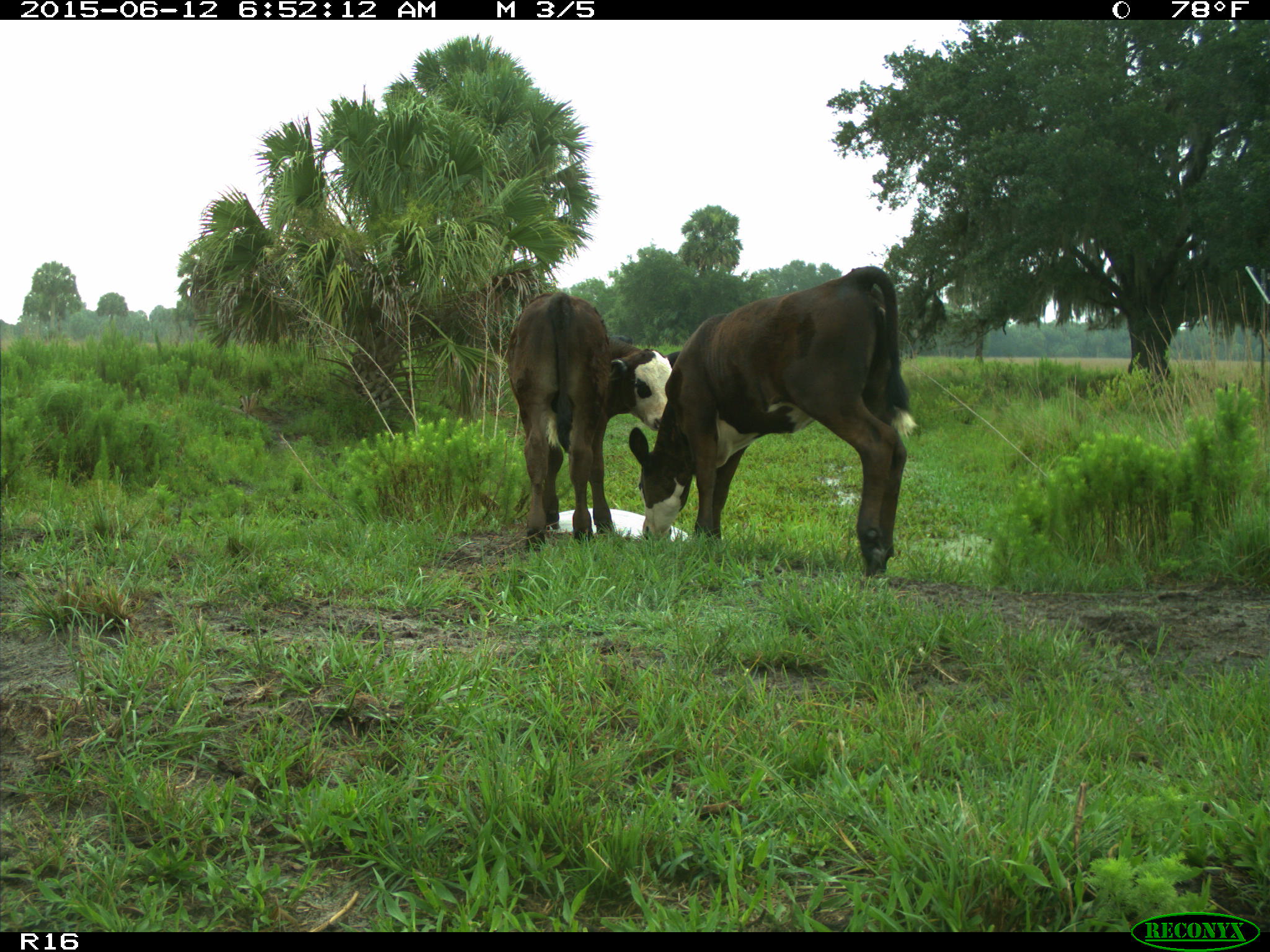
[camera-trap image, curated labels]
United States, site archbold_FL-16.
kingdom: Animalia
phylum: Chordata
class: Mammalia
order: Artiodactyla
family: Bovidae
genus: Bos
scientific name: Bos taurus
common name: domestic cow